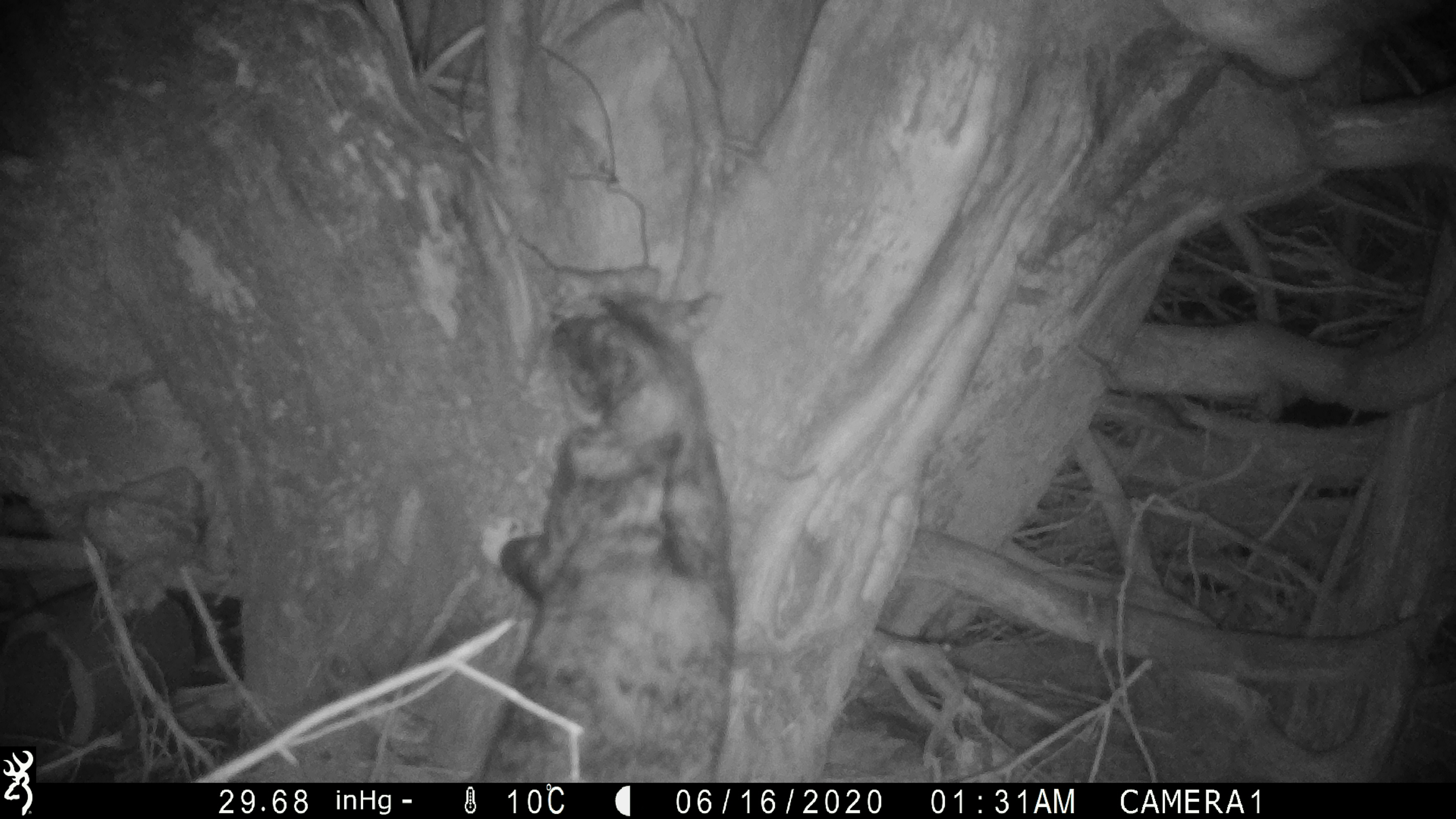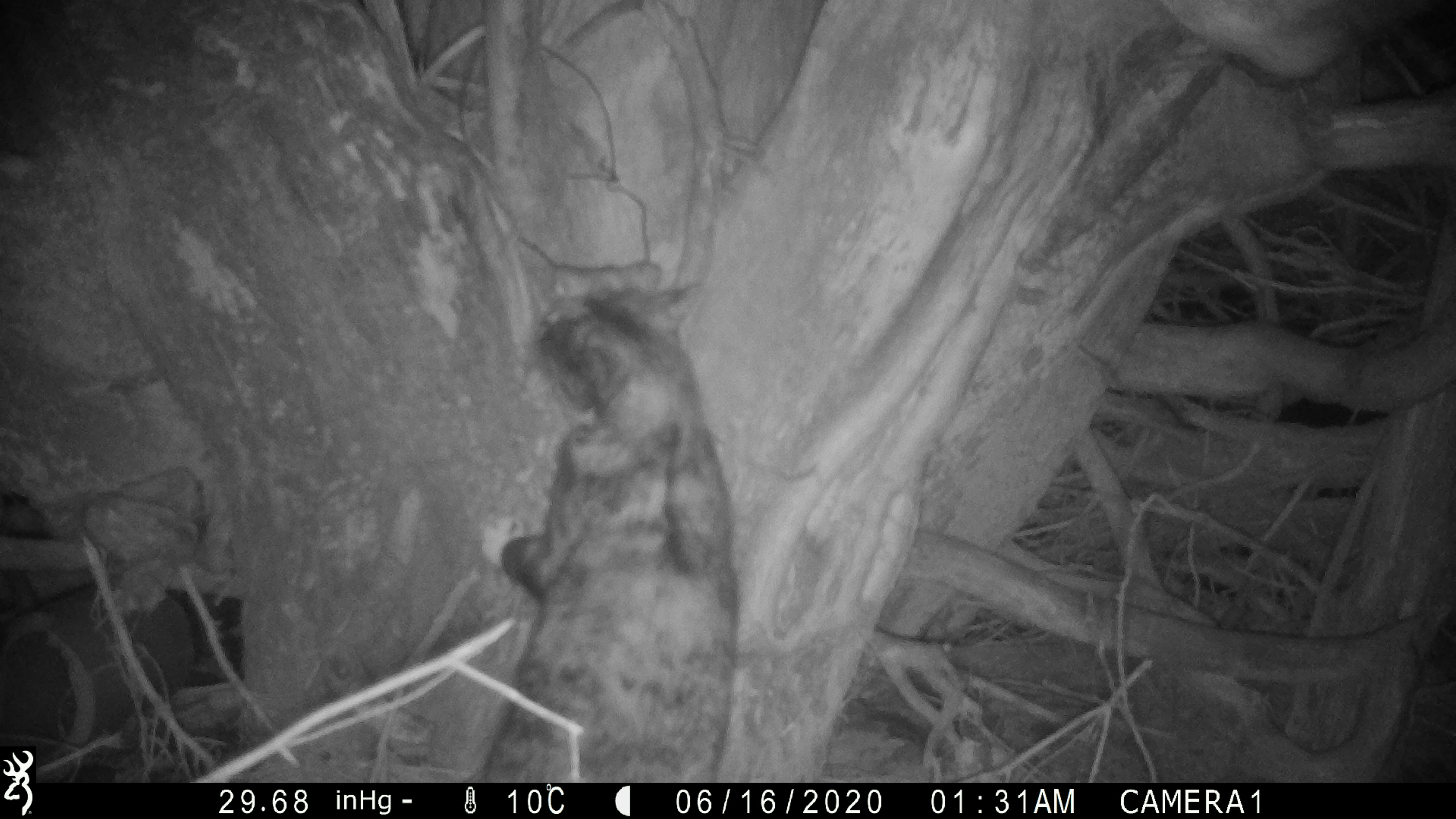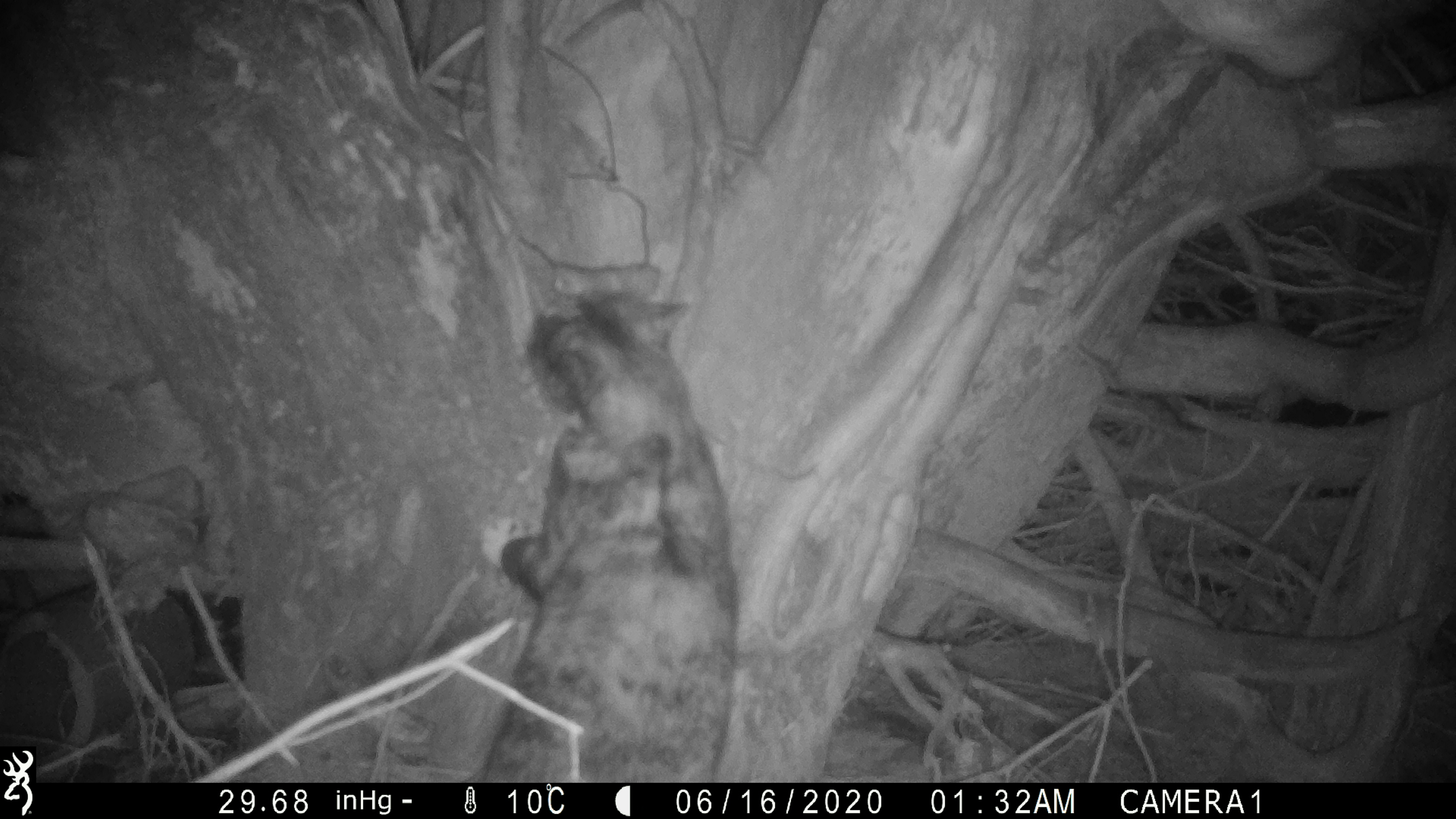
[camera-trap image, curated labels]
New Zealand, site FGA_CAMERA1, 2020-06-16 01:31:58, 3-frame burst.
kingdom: Animalia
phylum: Chordata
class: Mammalia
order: Carnivora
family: Felidae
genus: Felis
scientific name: Felis catus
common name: domestic cat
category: cat